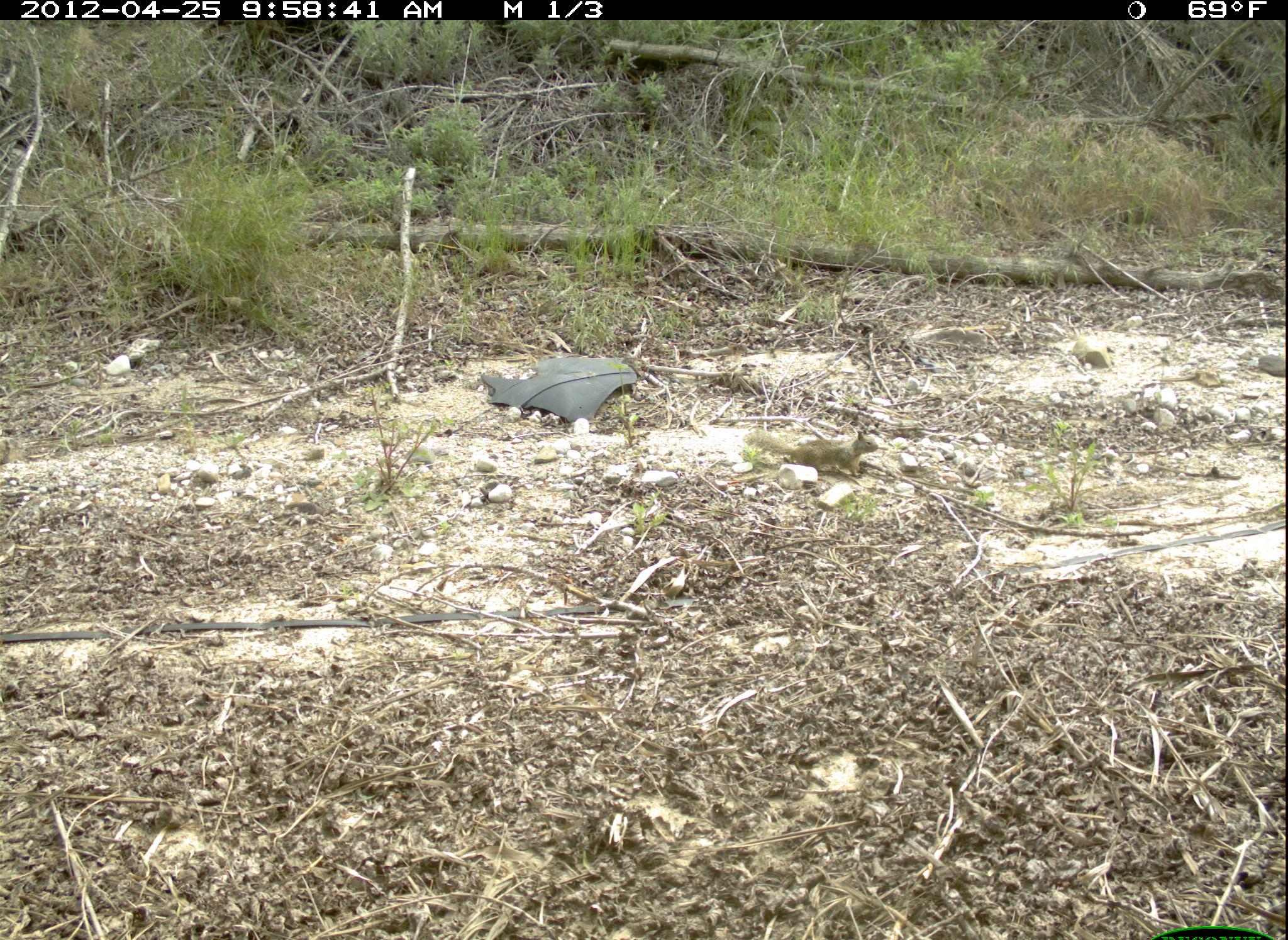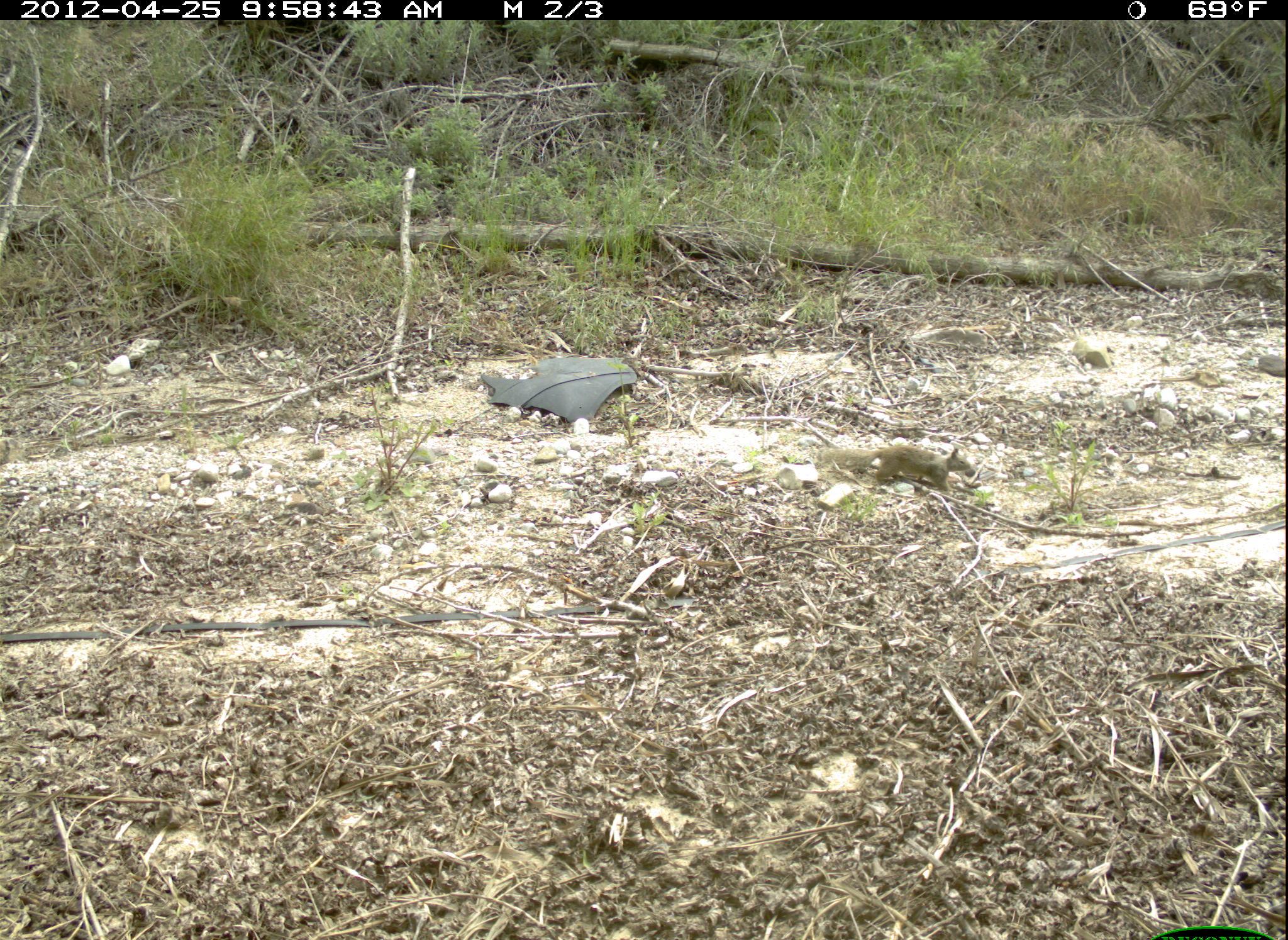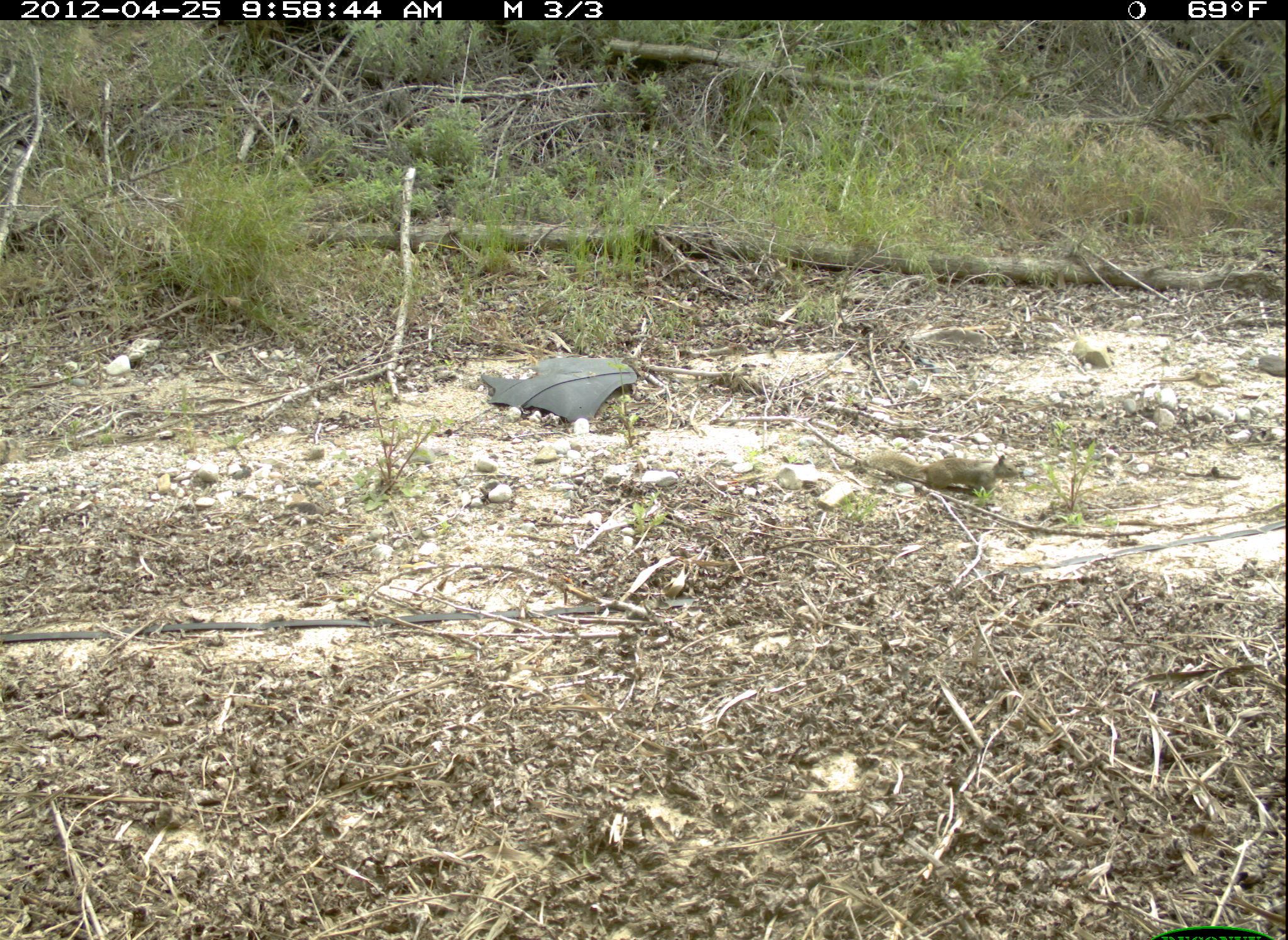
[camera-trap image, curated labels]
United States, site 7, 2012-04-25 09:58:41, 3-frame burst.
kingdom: Animalia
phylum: Chordata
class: Mammalia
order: Rodentia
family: Sciuridae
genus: Sciurus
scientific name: Sciurus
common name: squirrel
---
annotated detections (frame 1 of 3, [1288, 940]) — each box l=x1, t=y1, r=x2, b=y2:
squirrel: l=736, t=422, r=886, b=490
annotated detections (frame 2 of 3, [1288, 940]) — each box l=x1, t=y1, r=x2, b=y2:
squirrel: l=811, t=420, r=988, b=512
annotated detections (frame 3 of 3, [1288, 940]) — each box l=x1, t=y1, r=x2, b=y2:
squirrel: l=848, t=438, r=1022, b=520